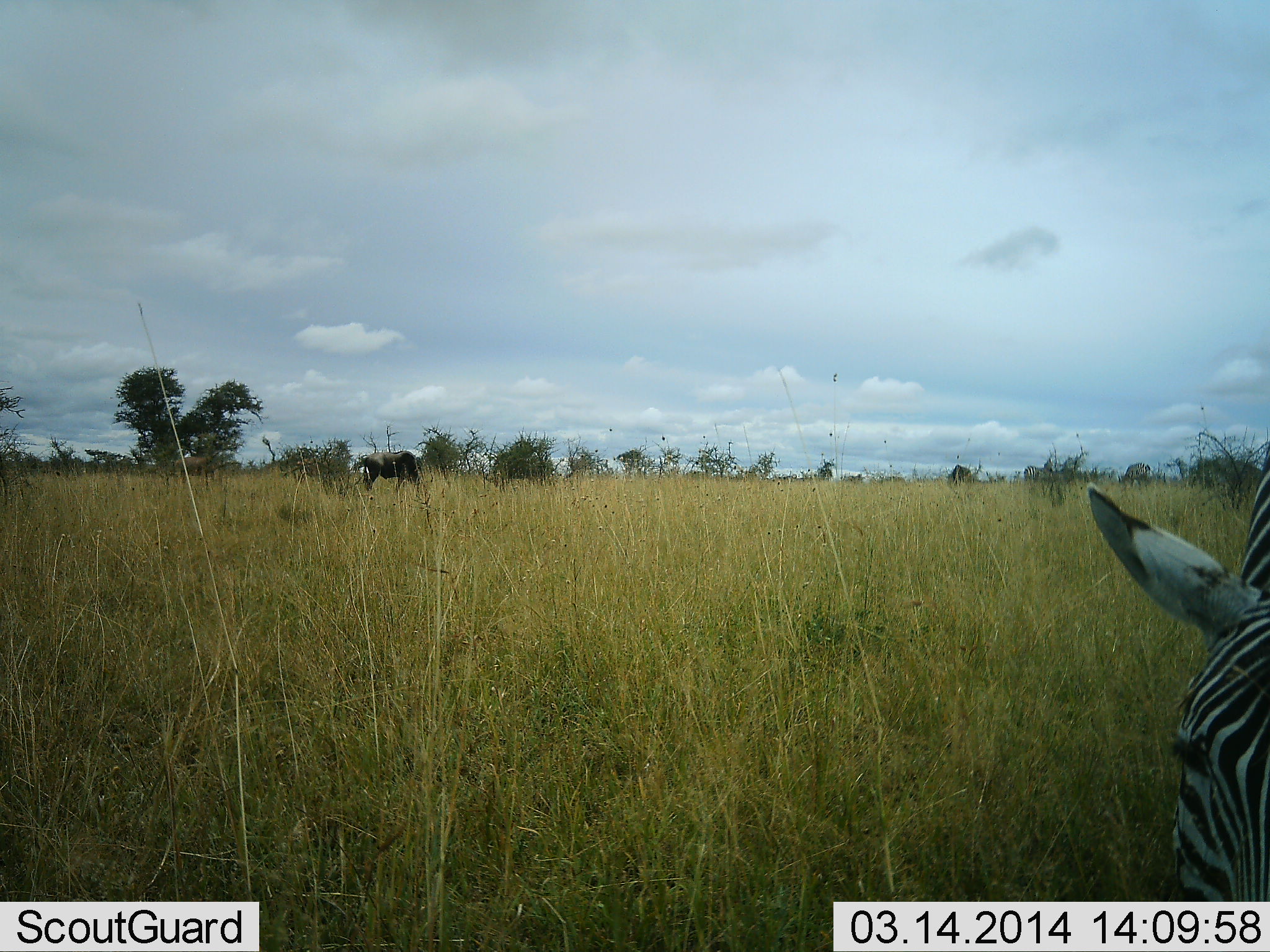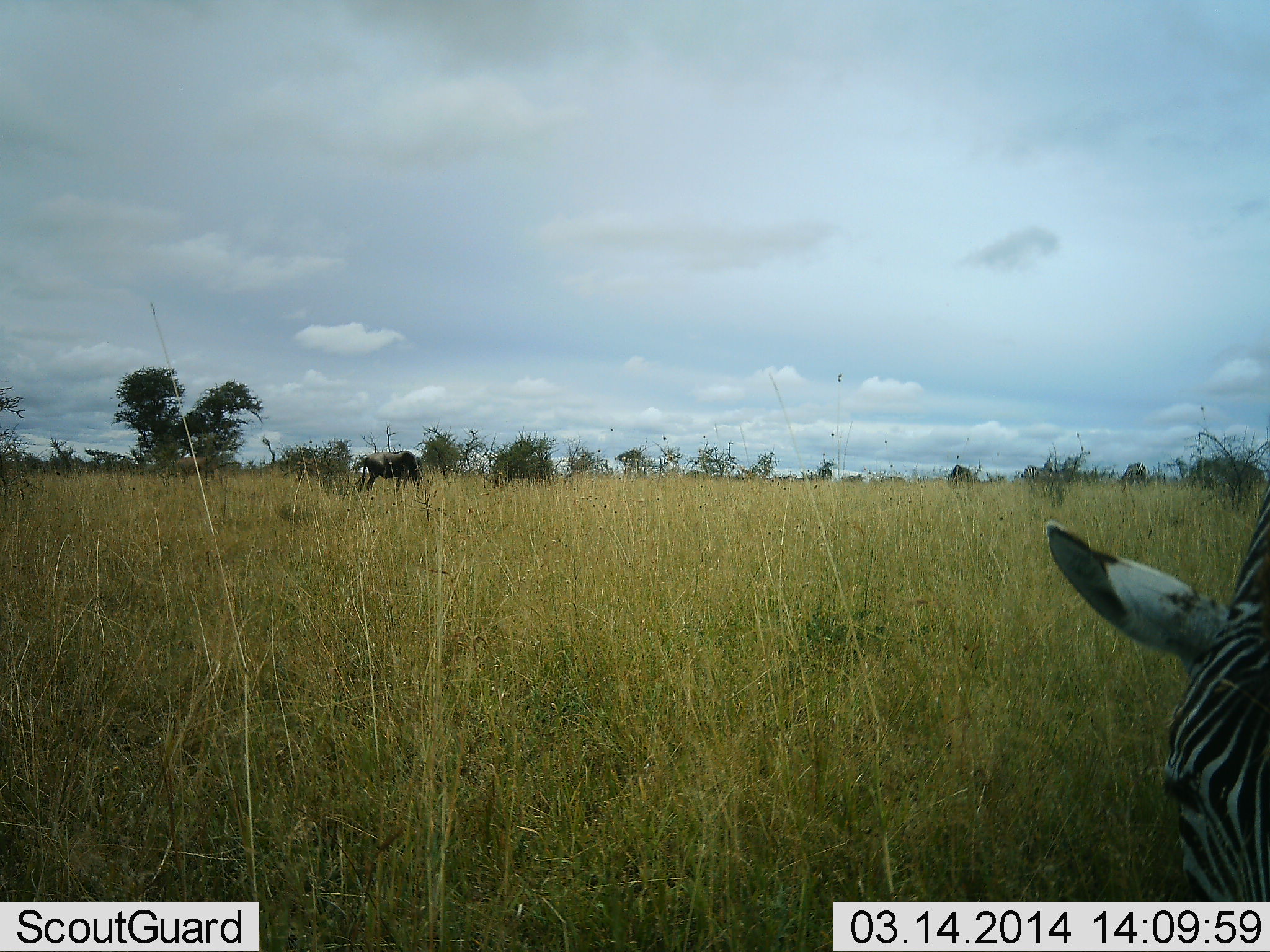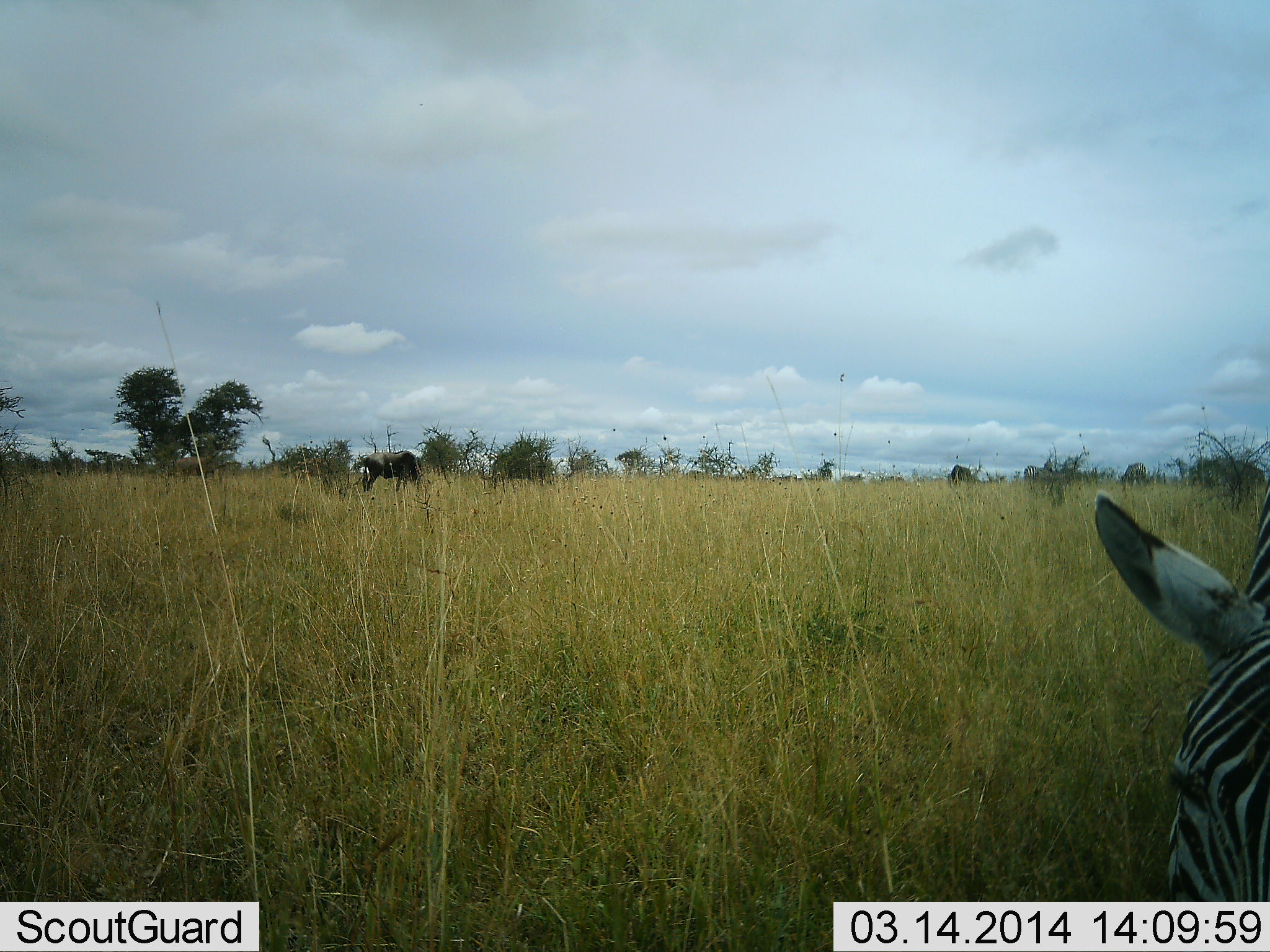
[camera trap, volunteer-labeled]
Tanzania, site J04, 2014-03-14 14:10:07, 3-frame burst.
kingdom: Animalia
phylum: Chordata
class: Mammalia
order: Artiodactyla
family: Bovidae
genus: Connochaetes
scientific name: Connochaetes taurinus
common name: blue wildebeest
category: wildebeest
Wildebeest (blue wildebeest) (Connochaetes taurinus), count 1. Behavior (volunteer vote fractions): standing 50%, resting 0%, moving 0%, interacting 0%. Young present (vote fraction): 0%. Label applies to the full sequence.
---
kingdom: Animalia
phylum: Chordata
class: Mammalia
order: Perissodactyla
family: Equidae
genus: Equus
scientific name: Equus quagga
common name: plains zebra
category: zebra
Zebra (plains zebra) (Equus quagga), count 1. Behavior (volunteer vote fractions): standing 45%, resting 0%, moving 0%, interacting 0%. Young present (vote fraction): 0%. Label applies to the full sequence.